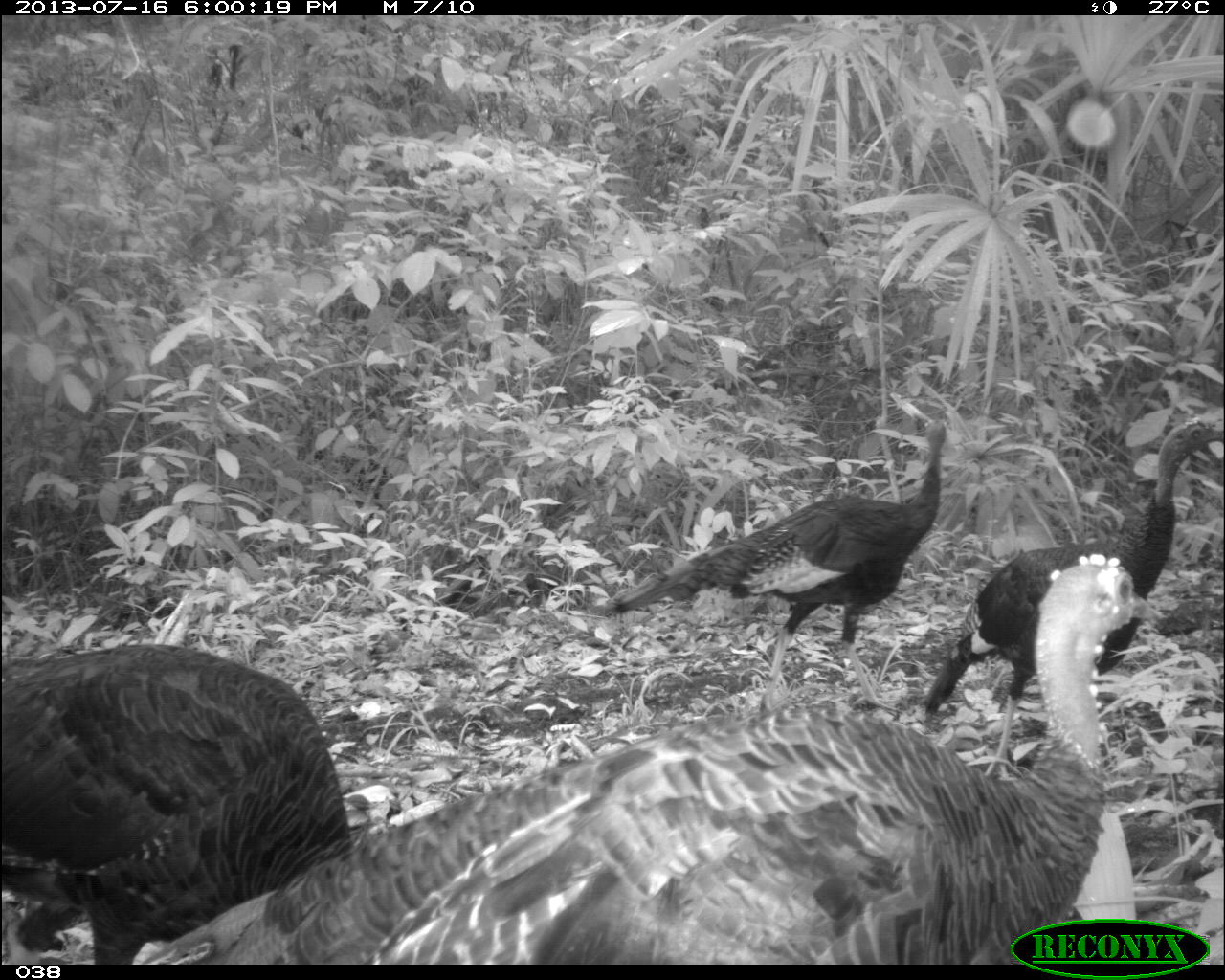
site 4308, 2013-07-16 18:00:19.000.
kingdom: Animalia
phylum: Chordata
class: Aves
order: Galliformes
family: Phasianidae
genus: Meleagris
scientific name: Meleagris ocellata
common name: ocellated turkey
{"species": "Meleagris ocellata (ocellated turkey)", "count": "4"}